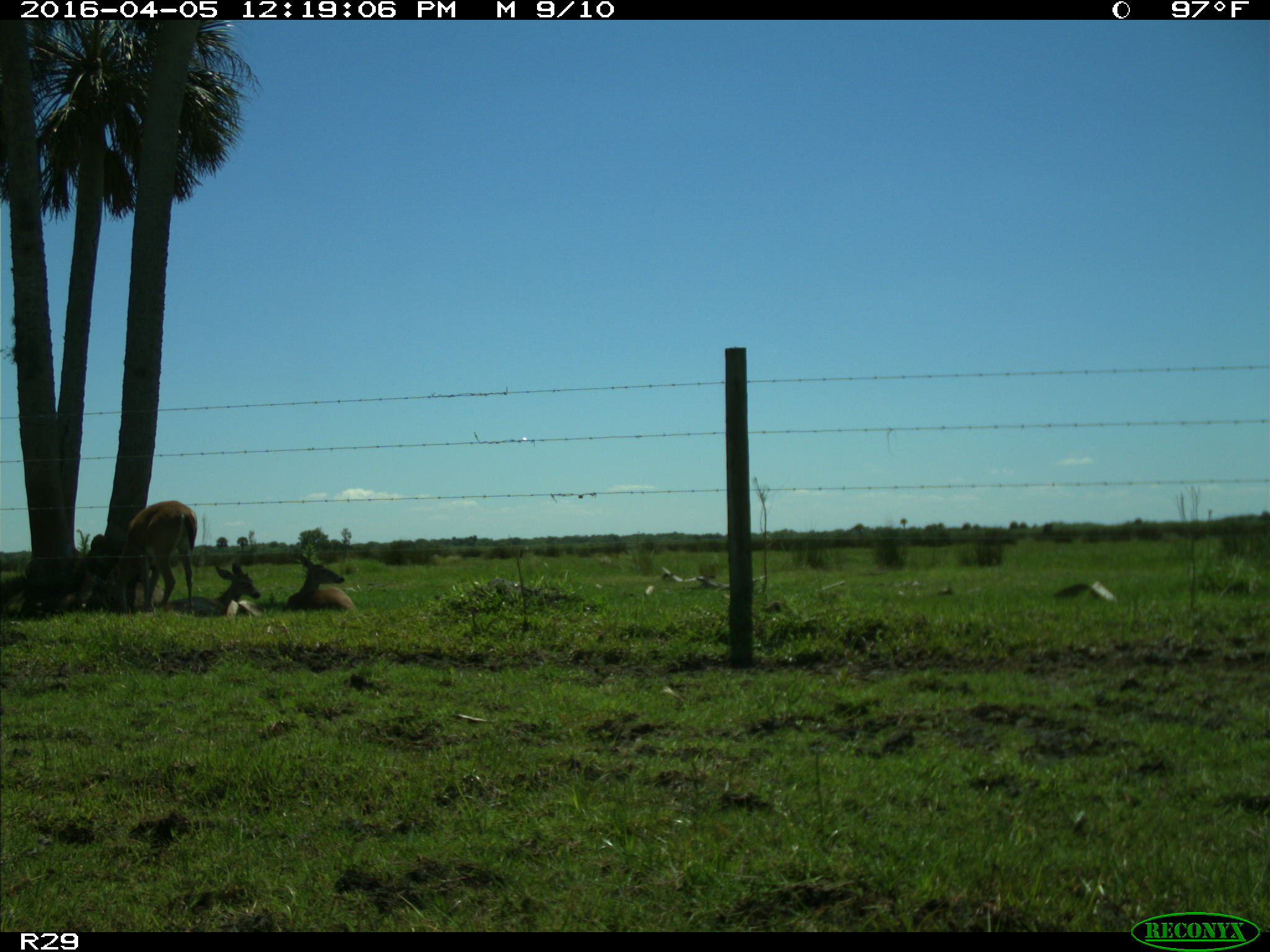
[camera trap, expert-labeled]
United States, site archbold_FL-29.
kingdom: Animalia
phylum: Chordata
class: Mammalia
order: Artiodactyla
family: Cervidae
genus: Odocoileus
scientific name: Odocoileus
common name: deer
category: unidentified deer